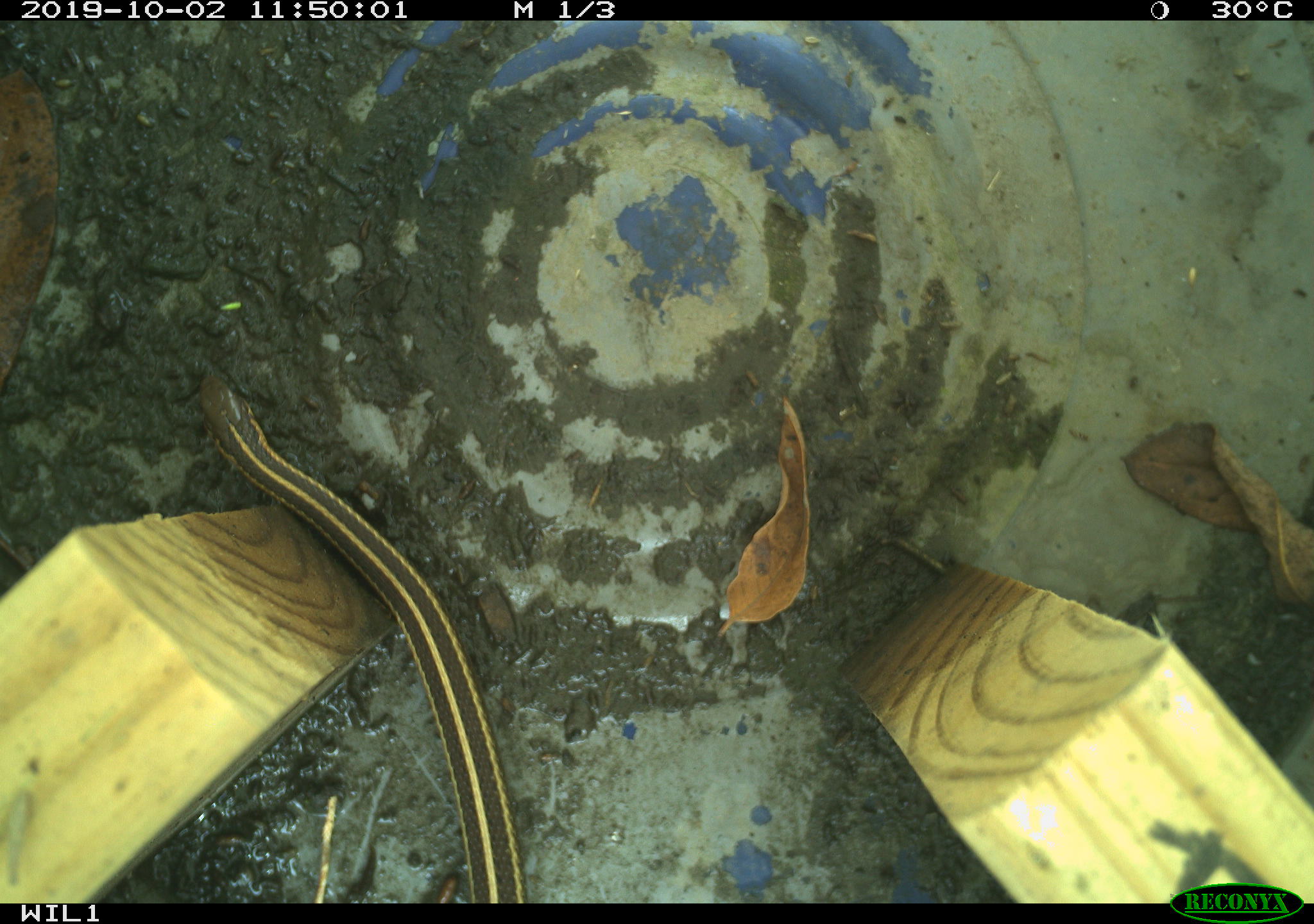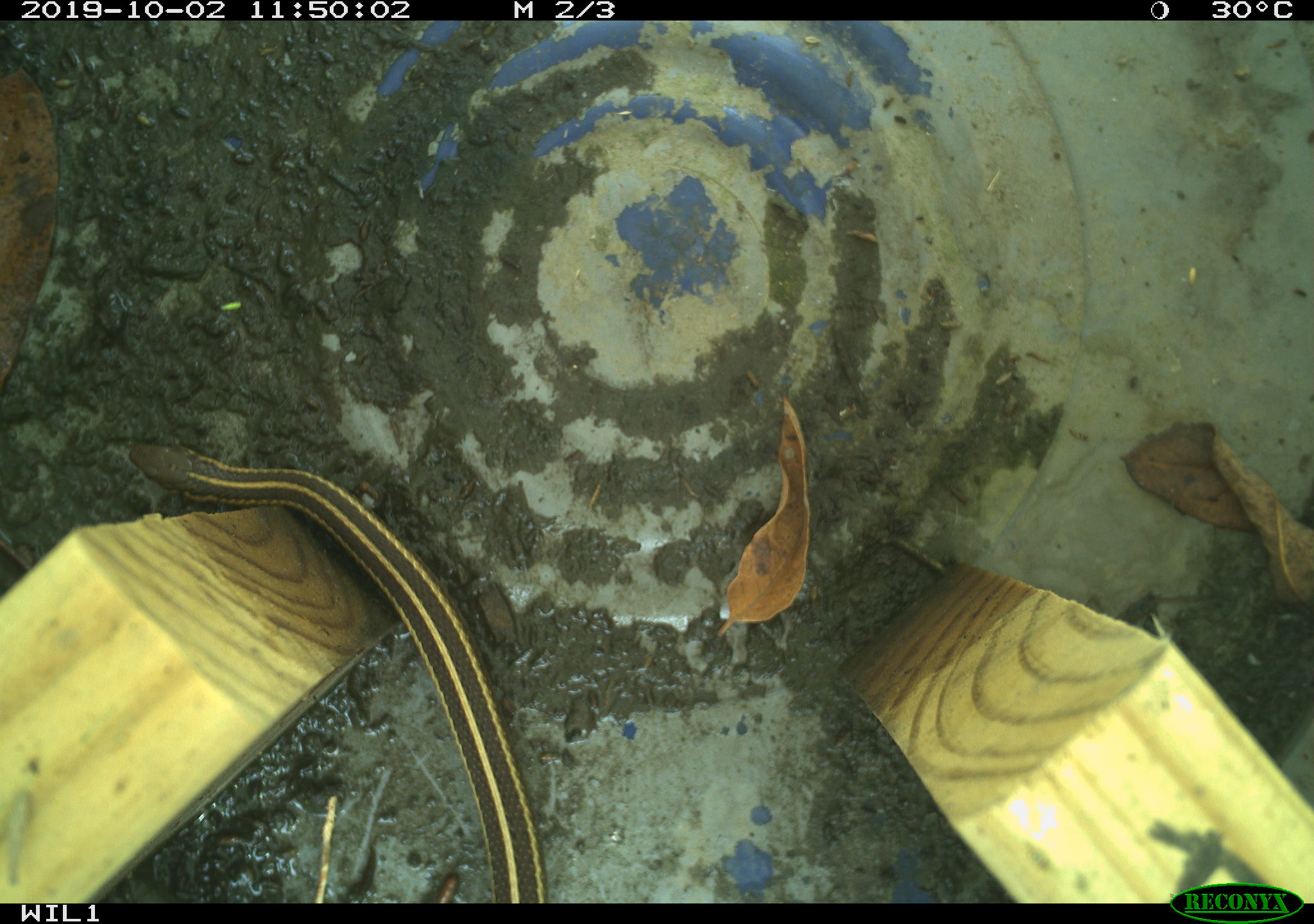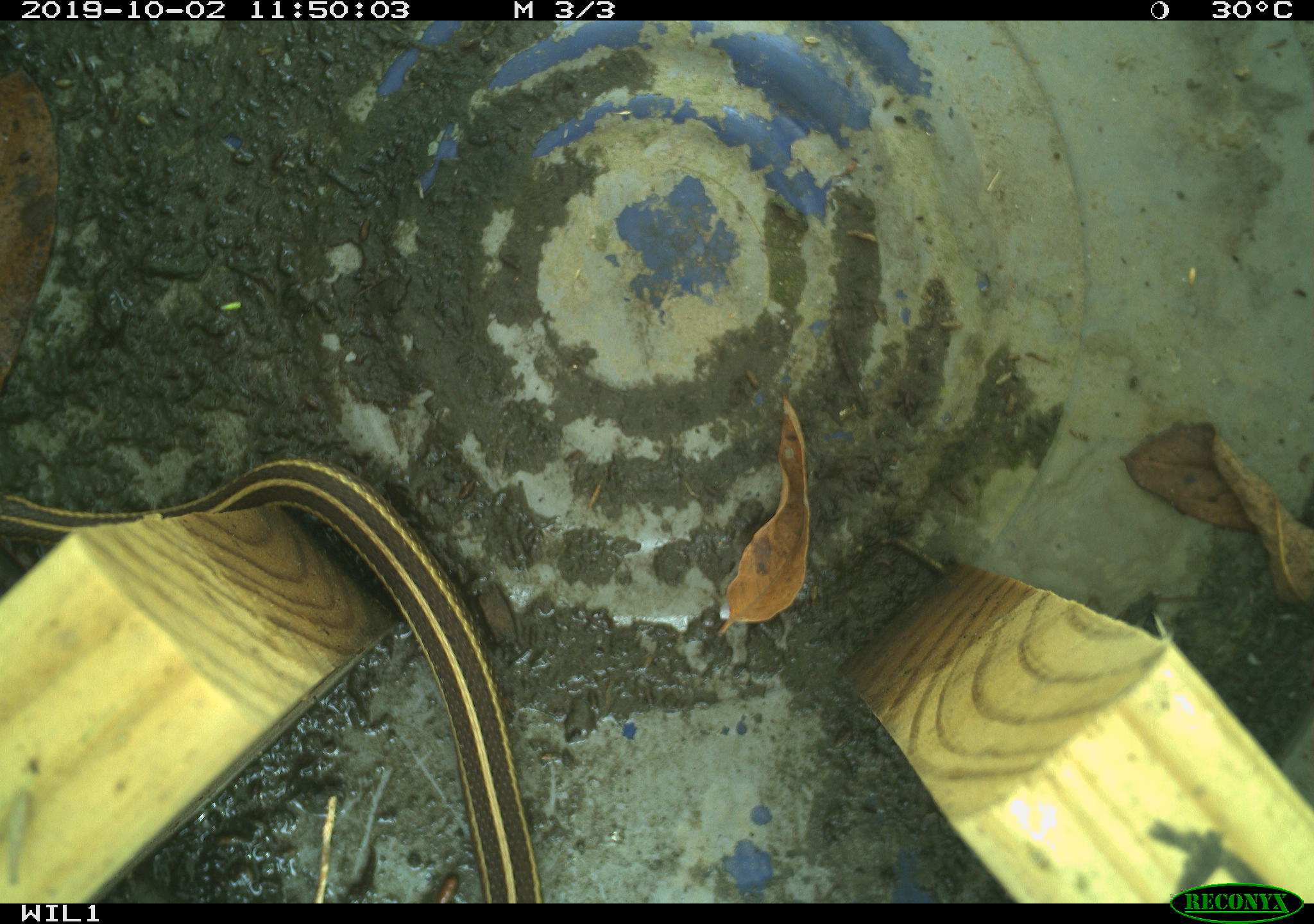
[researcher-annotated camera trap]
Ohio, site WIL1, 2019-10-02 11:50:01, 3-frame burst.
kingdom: Animalia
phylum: Chordata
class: Reptilia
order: Squamata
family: Colubridae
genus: Thamnophis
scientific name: Thamnophis butleri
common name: butler's gartersnake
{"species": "butler's gartersnake (Thamnophis butleri)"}